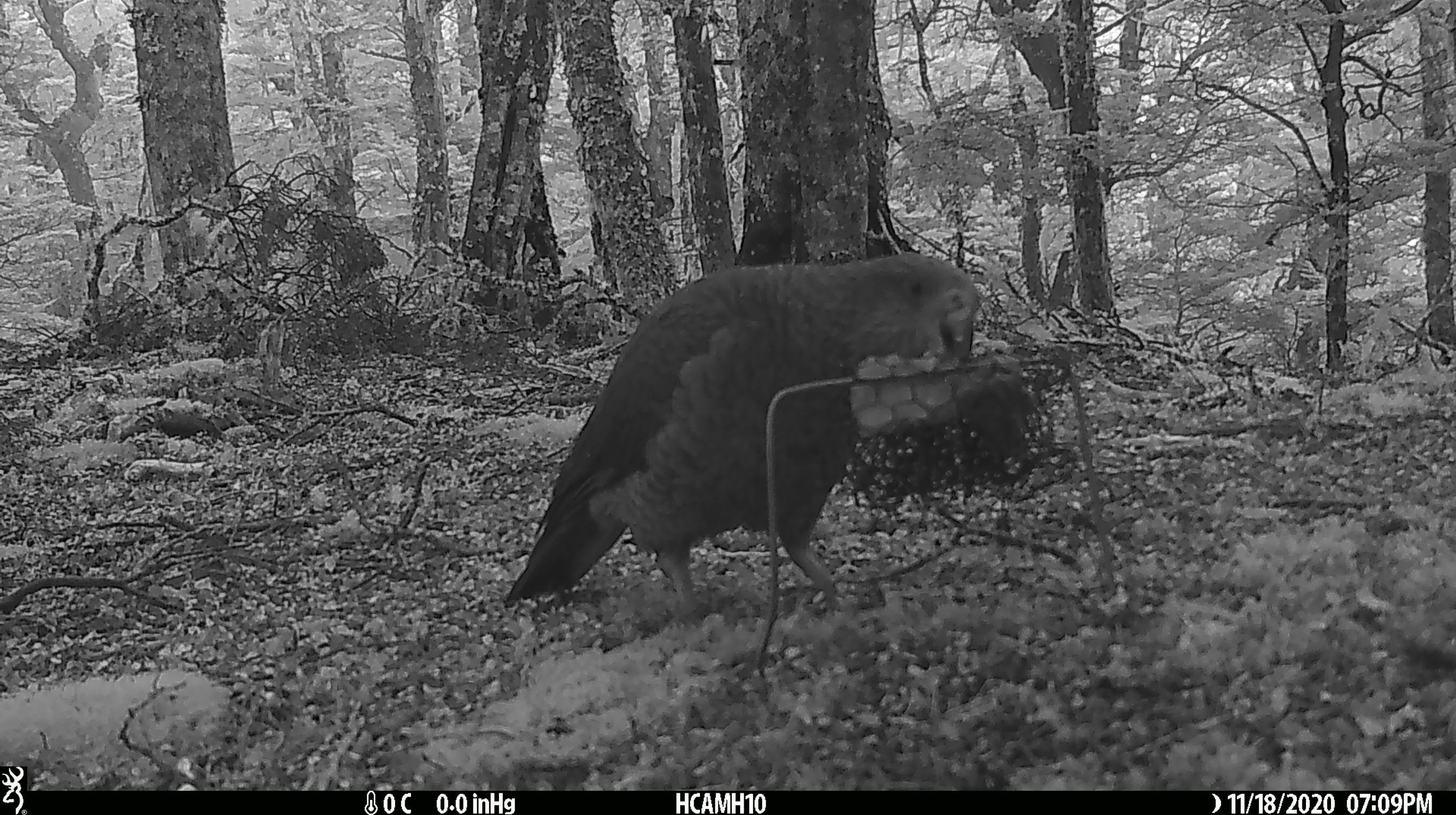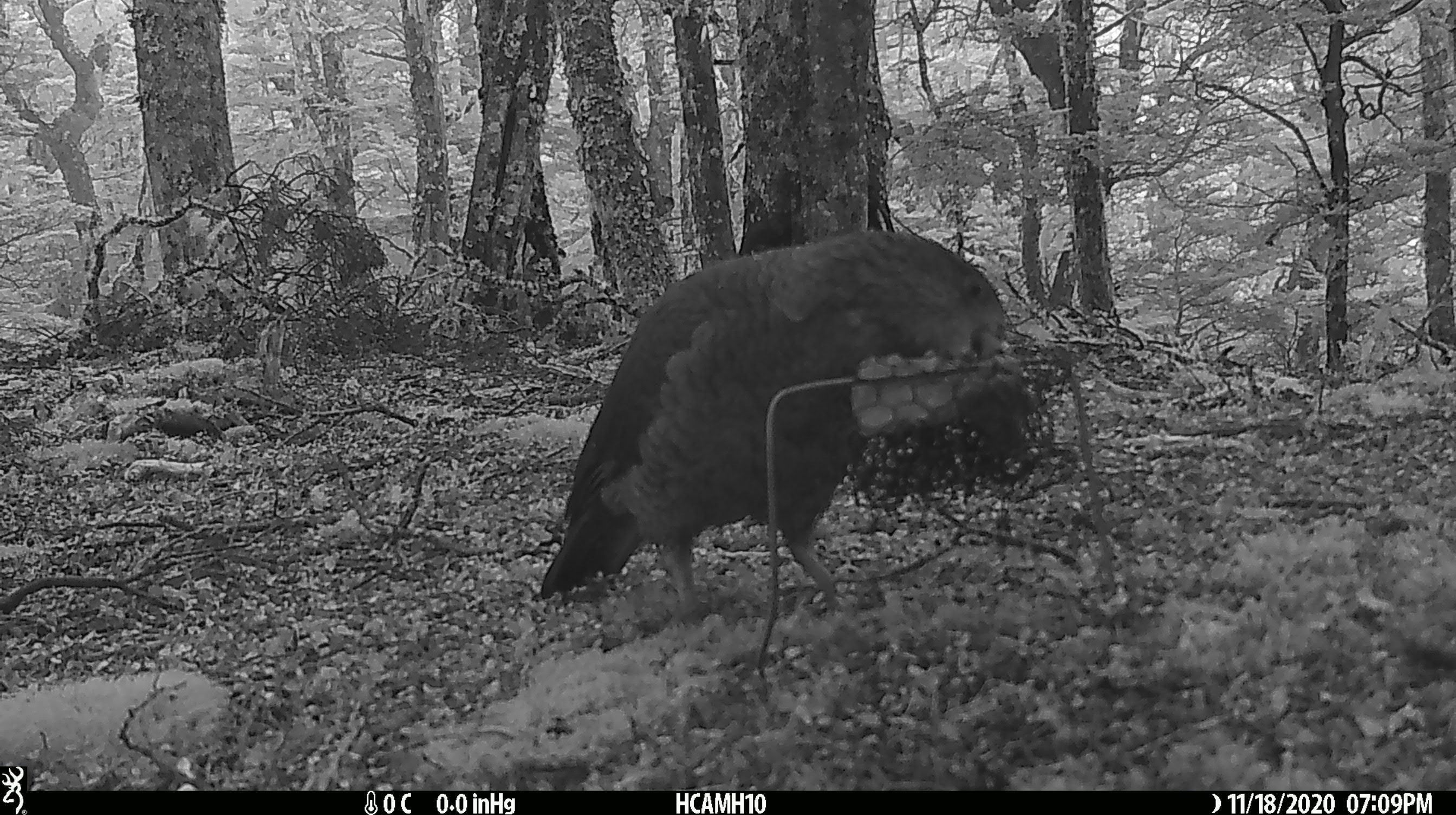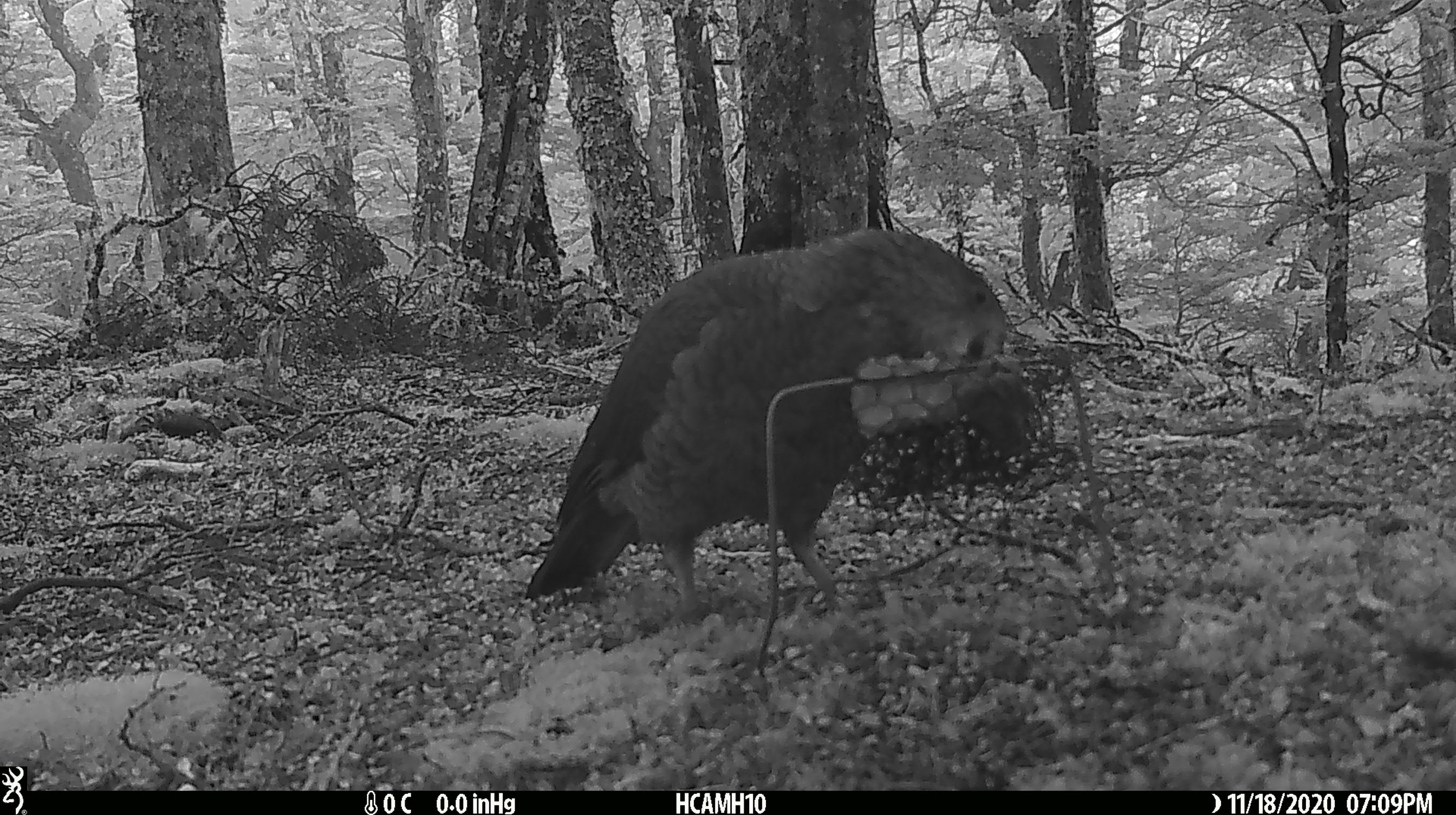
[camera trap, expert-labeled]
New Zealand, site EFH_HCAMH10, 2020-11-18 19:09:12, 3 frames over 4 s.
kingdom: Animalia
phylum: Chordata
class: Aves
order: Psittaciformes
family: Strigopidae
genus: Nestor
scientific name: Nestor notabilis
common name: kea